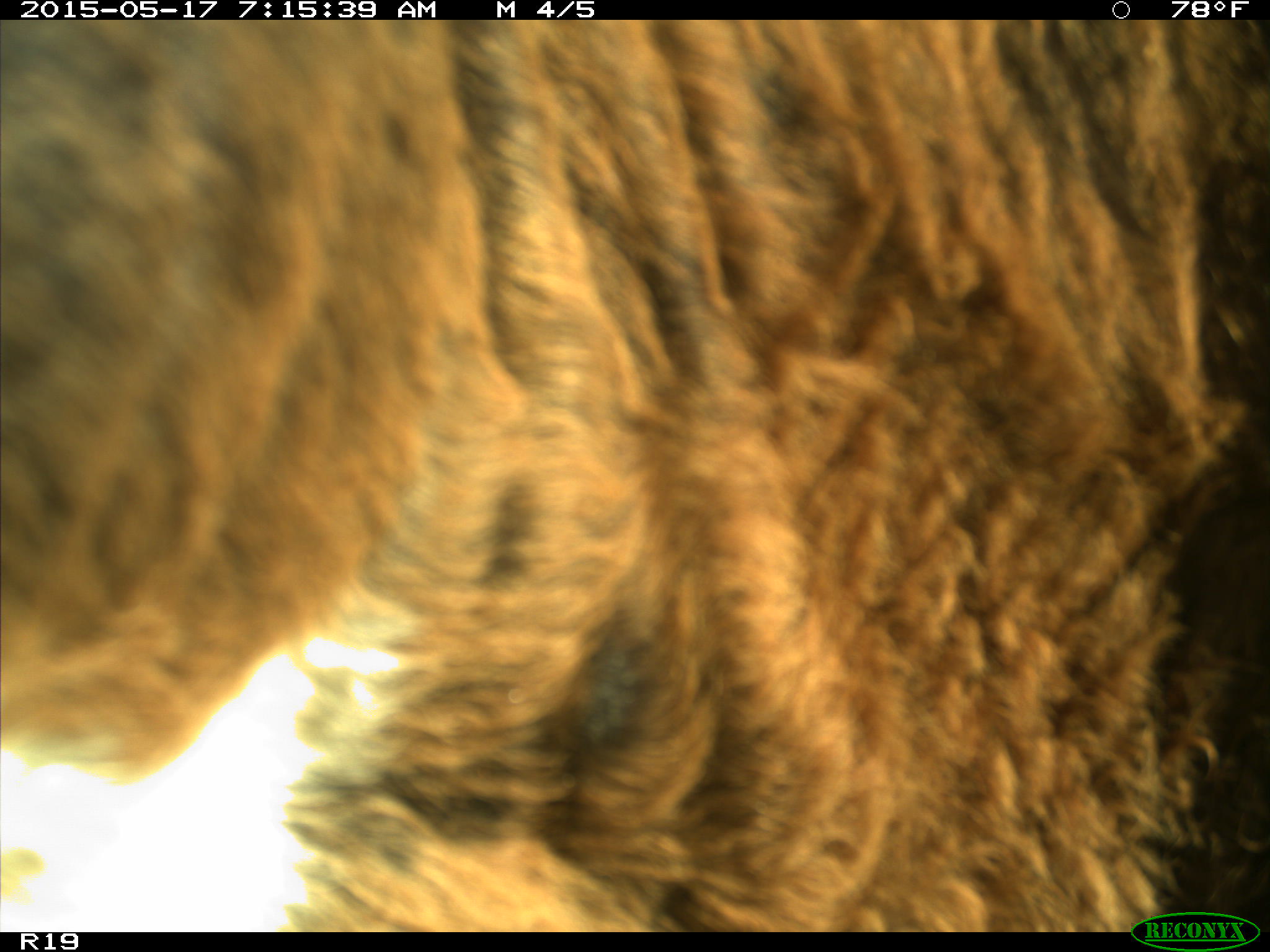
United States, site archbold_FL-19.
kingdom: Animalia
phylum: Chordata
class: Mammalia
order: Artiodactyla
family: Bovidae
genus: Bos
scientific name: Bos taurus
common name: domestic cow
Bos taurus (domestic cow).